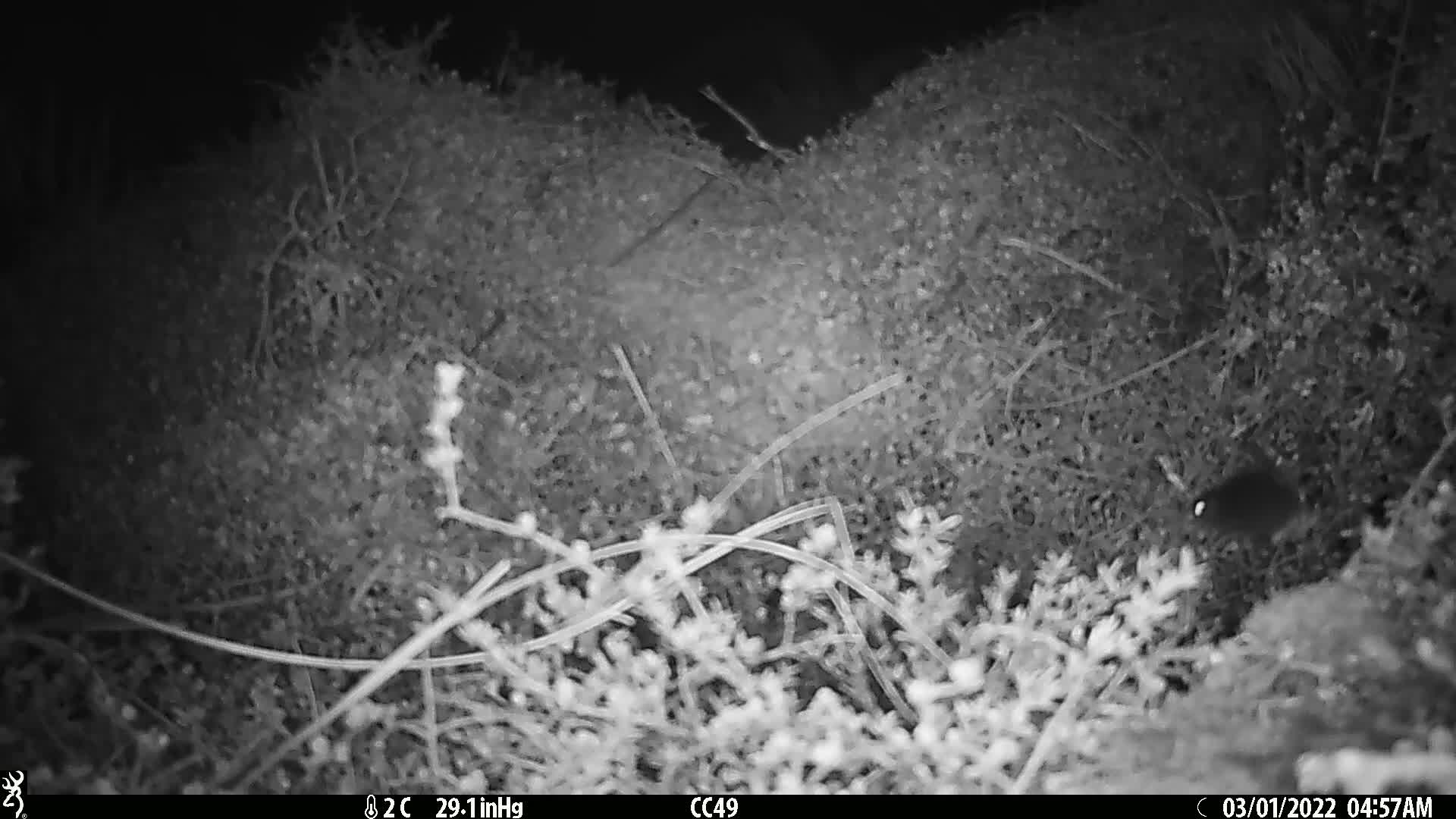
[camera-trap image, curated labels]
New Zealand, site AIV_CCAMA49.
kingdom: Animalia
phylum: Chordata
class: Mammalia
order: Rodentia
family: Muridae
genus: Mus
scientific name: Mus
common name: mouse